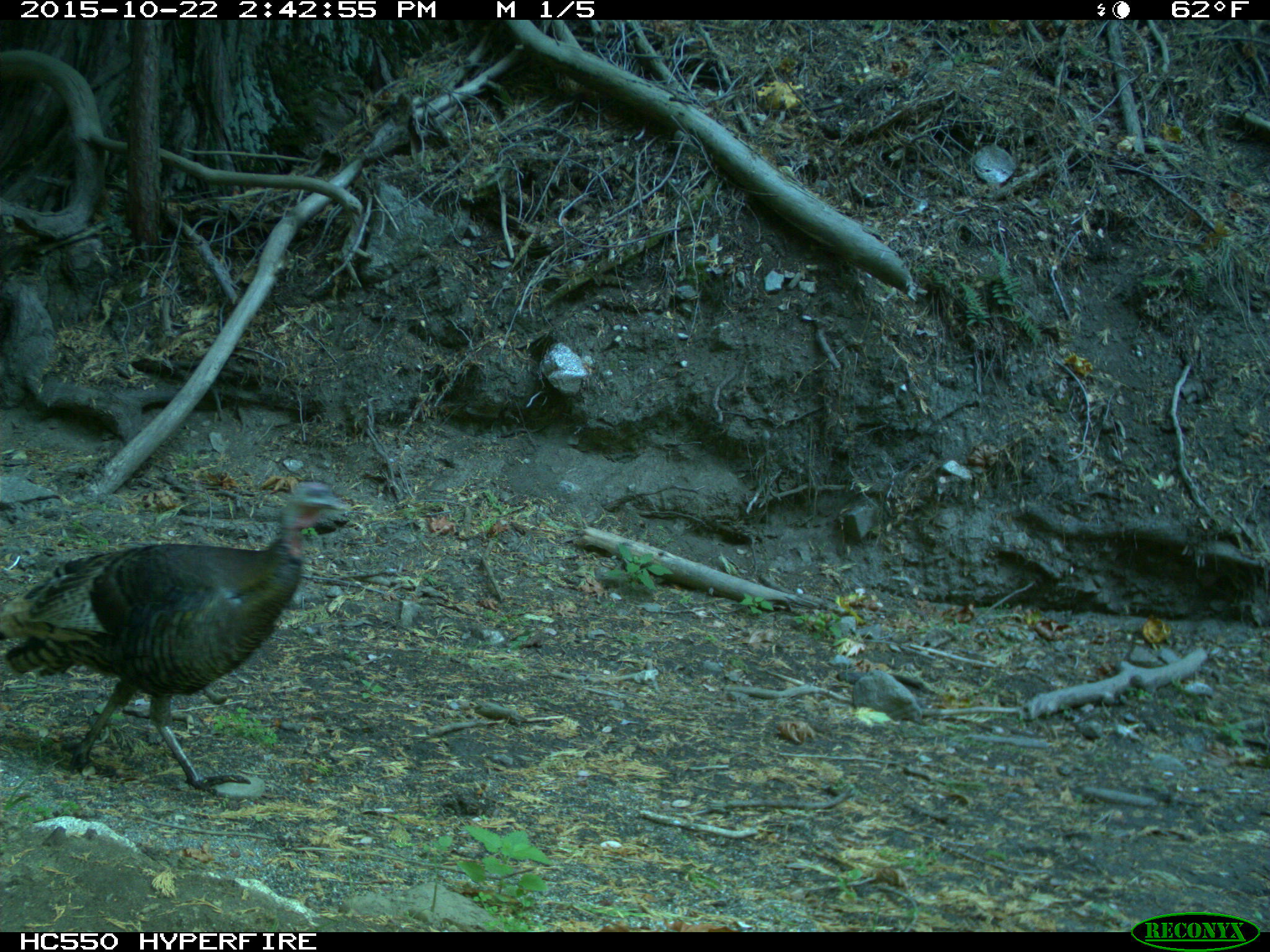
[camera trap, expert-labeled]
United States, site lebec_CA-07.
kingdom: Animalia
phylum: Chordata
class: Aves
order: Galliformes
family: Phasianidae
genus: Meleagris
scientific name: Meleagris gallopavo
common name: wild turkey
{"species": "Meleagris gallopavo (wild turkey)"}